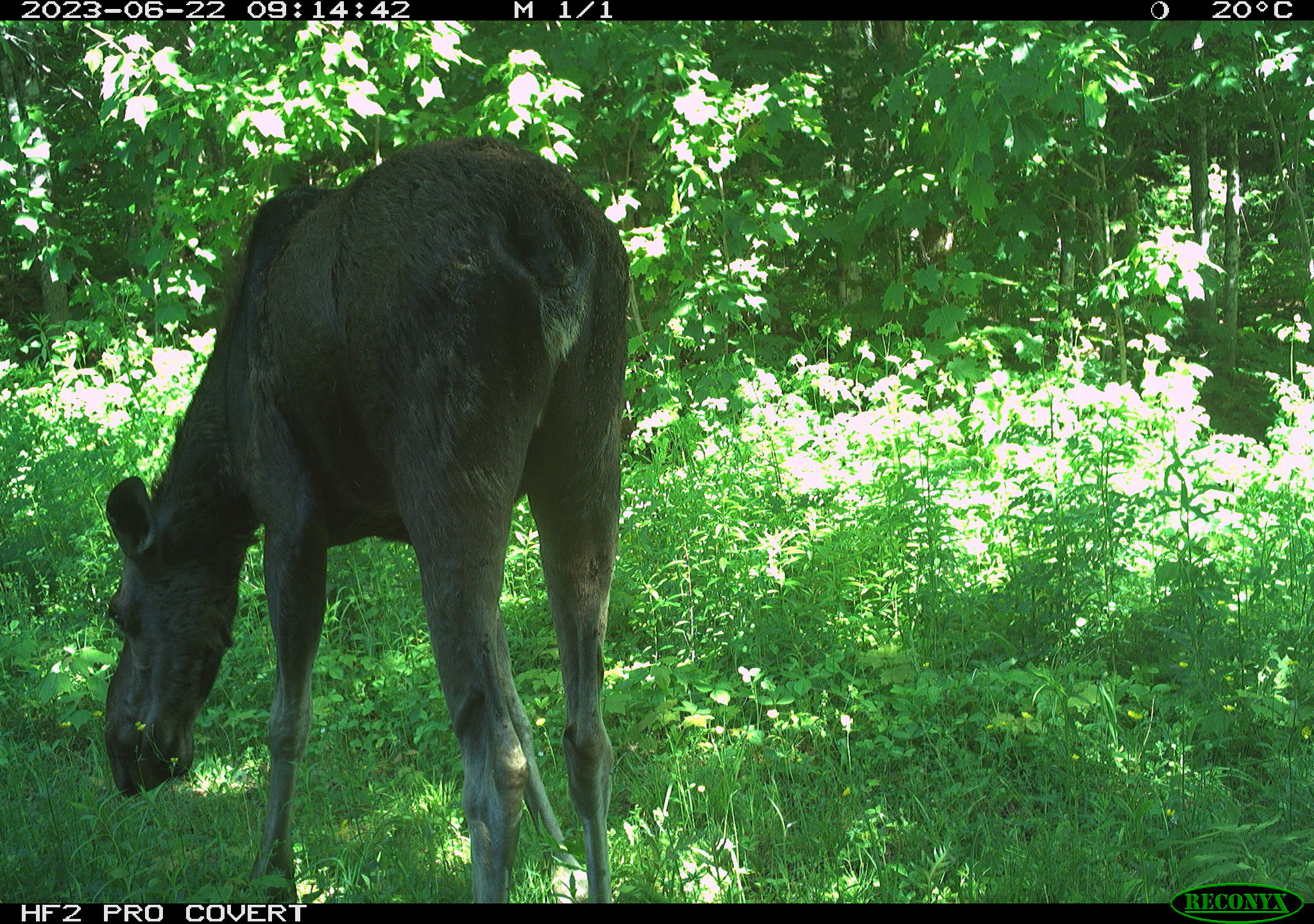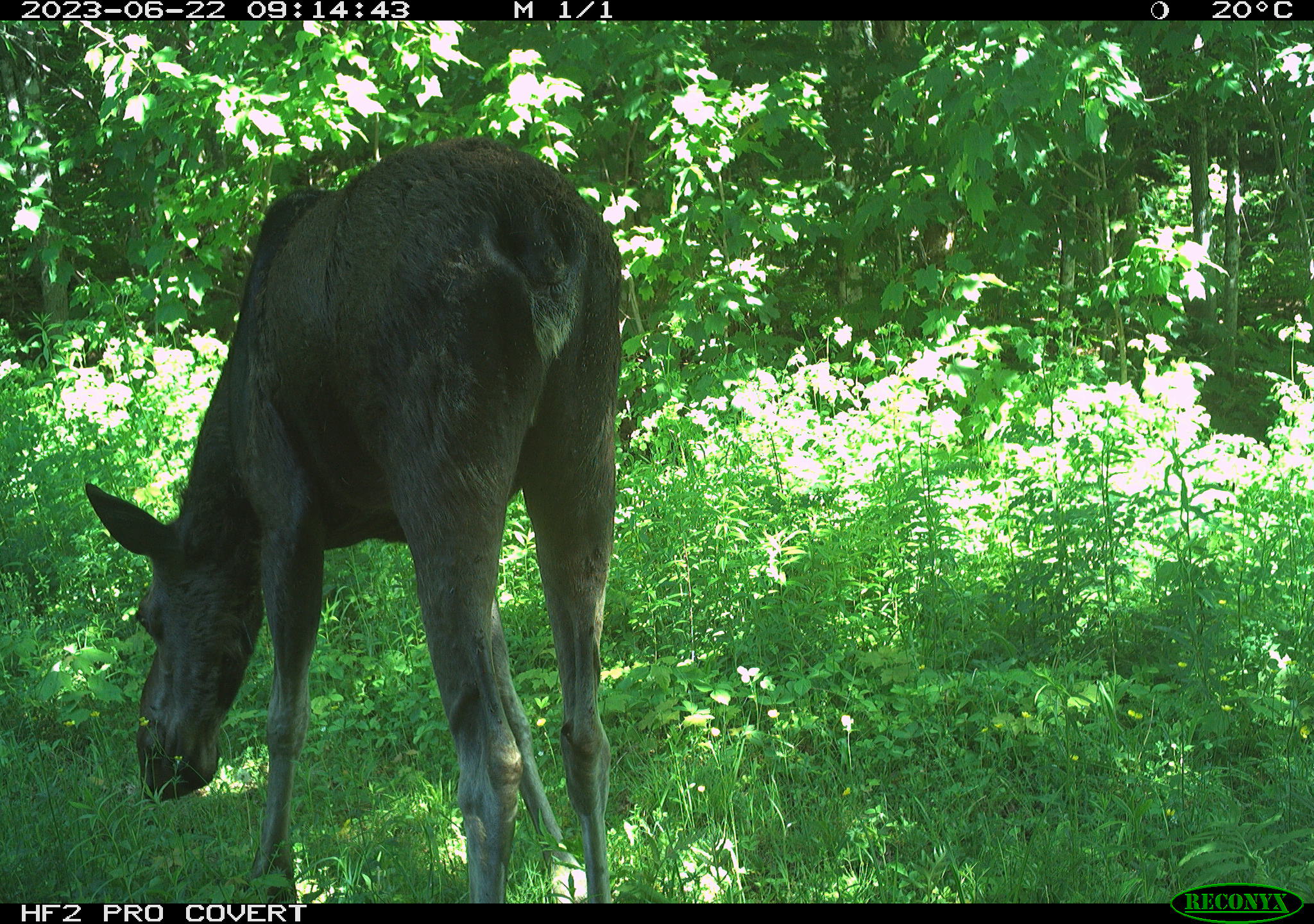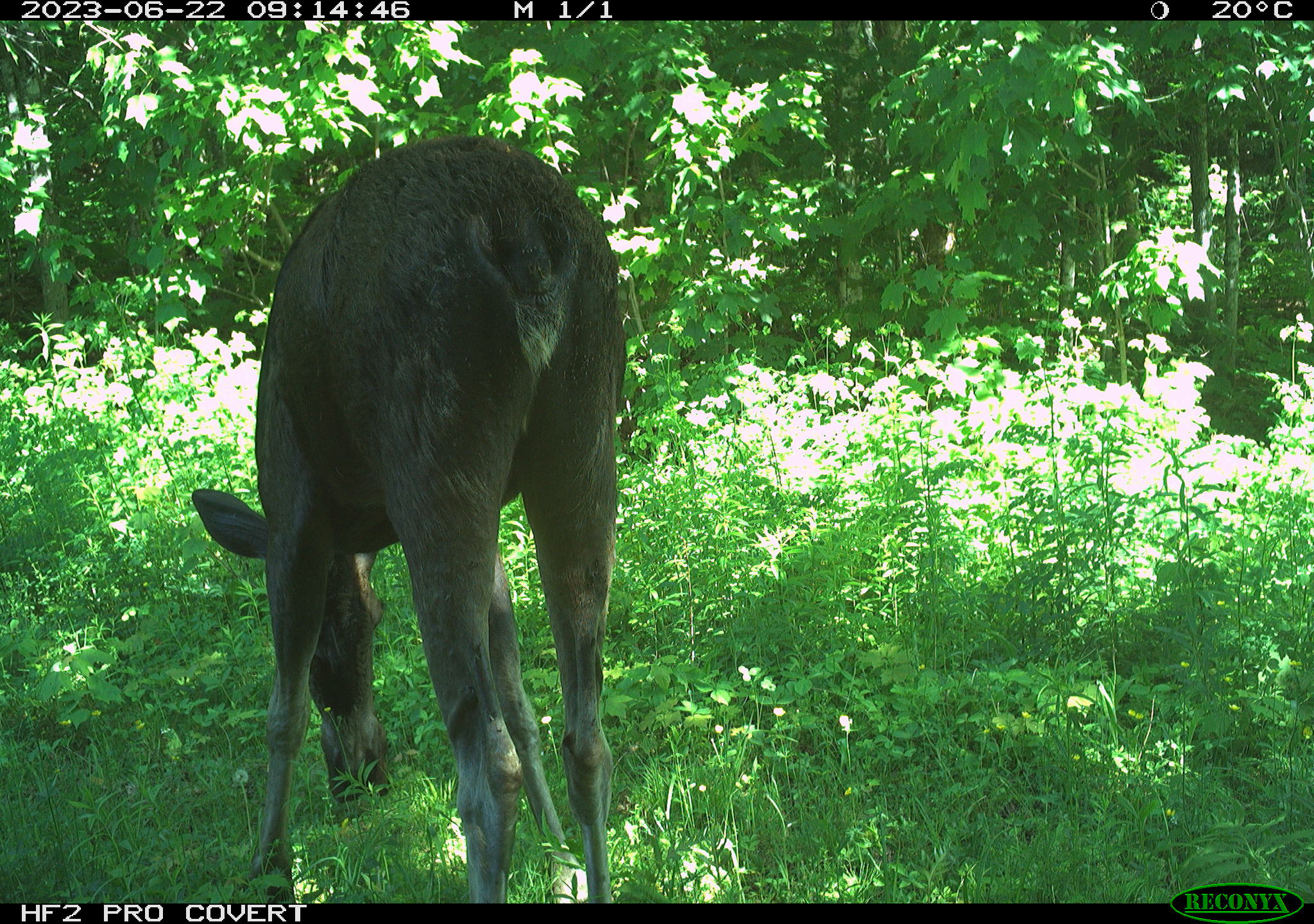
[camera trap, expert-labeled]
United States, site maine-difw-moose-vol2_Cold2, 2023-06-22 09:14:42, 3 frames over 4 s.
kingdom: Animalia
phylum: Chordata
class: Mammalia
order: Artiodactyla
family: Cervidae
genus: Alces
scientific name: Alces alces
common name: moose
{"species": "moose (Alces alces)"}